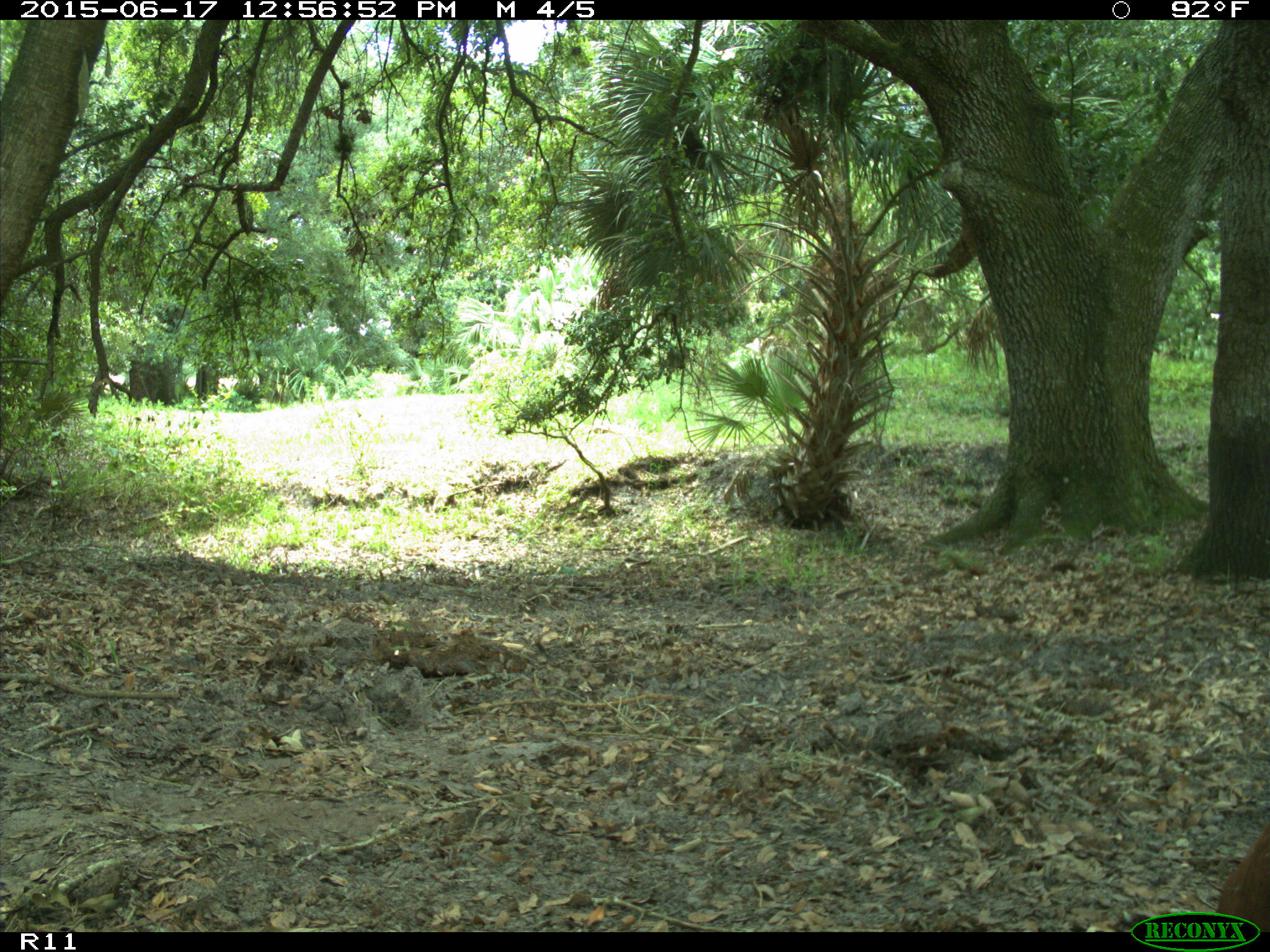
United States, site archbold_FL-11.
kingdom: Animalia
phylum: Chordata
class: Mammalia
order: Artiodactyla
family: Bovidae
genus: Bos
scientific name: Bos taurus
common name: domestic cow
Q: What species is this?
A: Bos taurus (domestic cow).